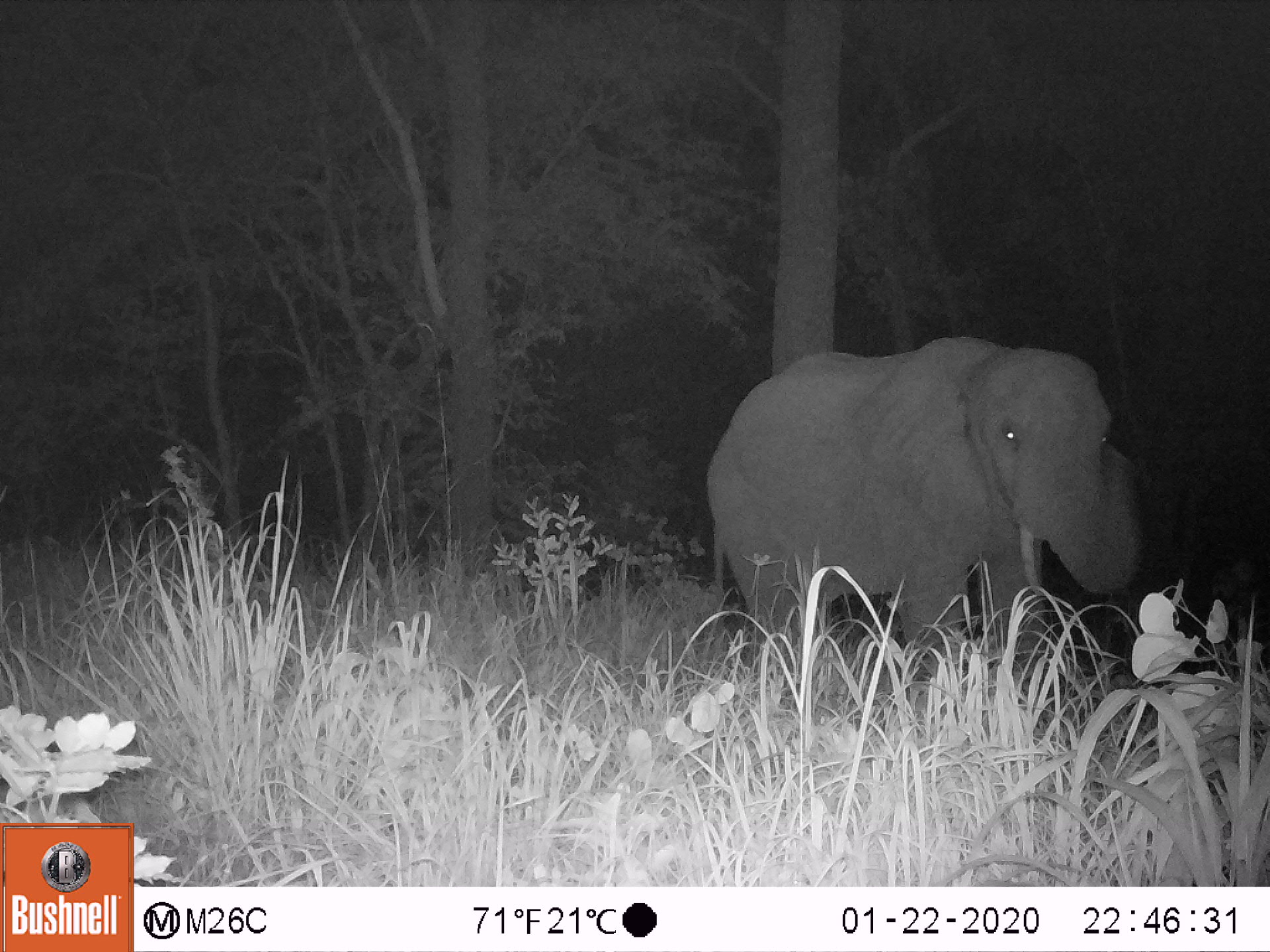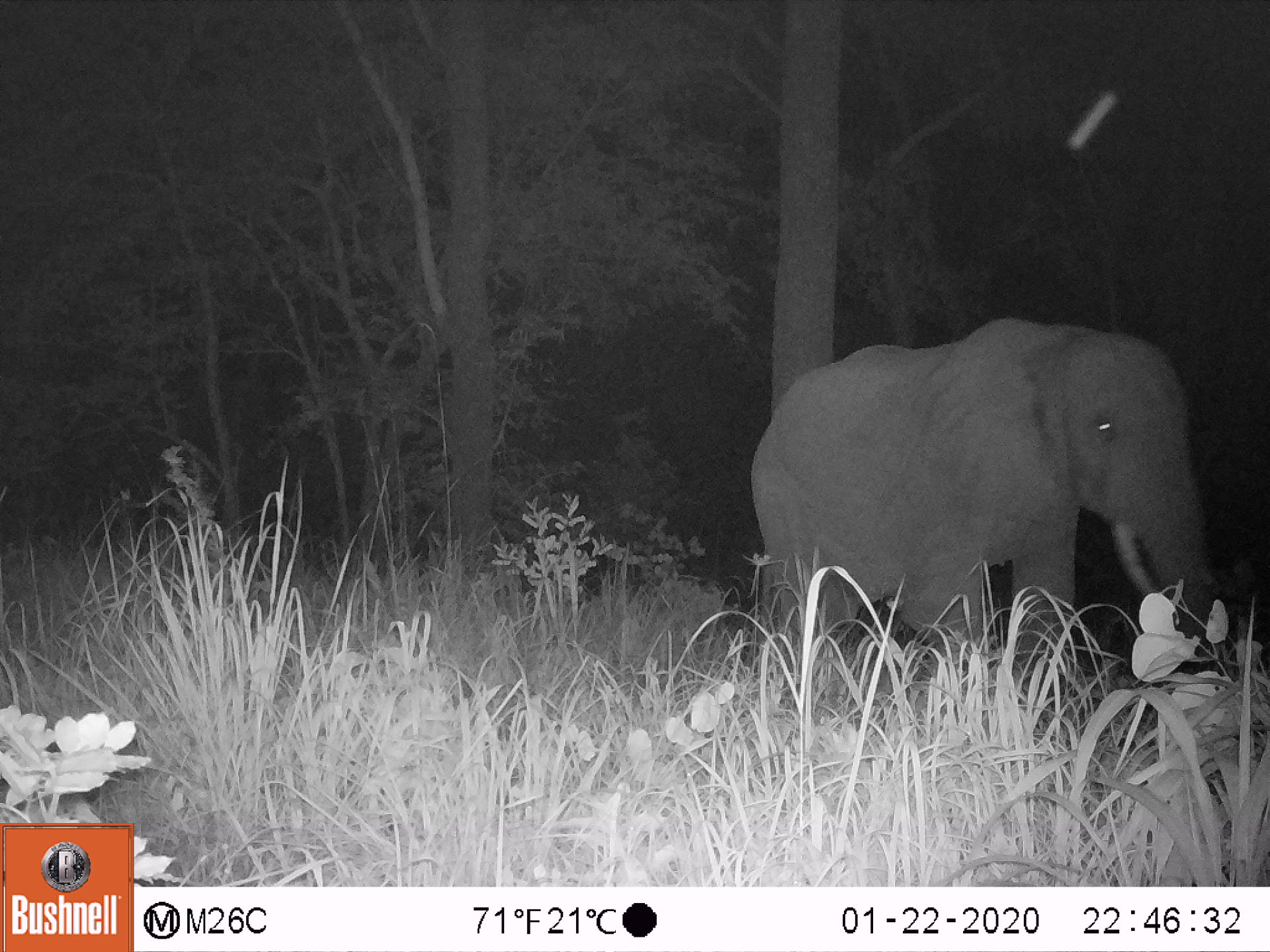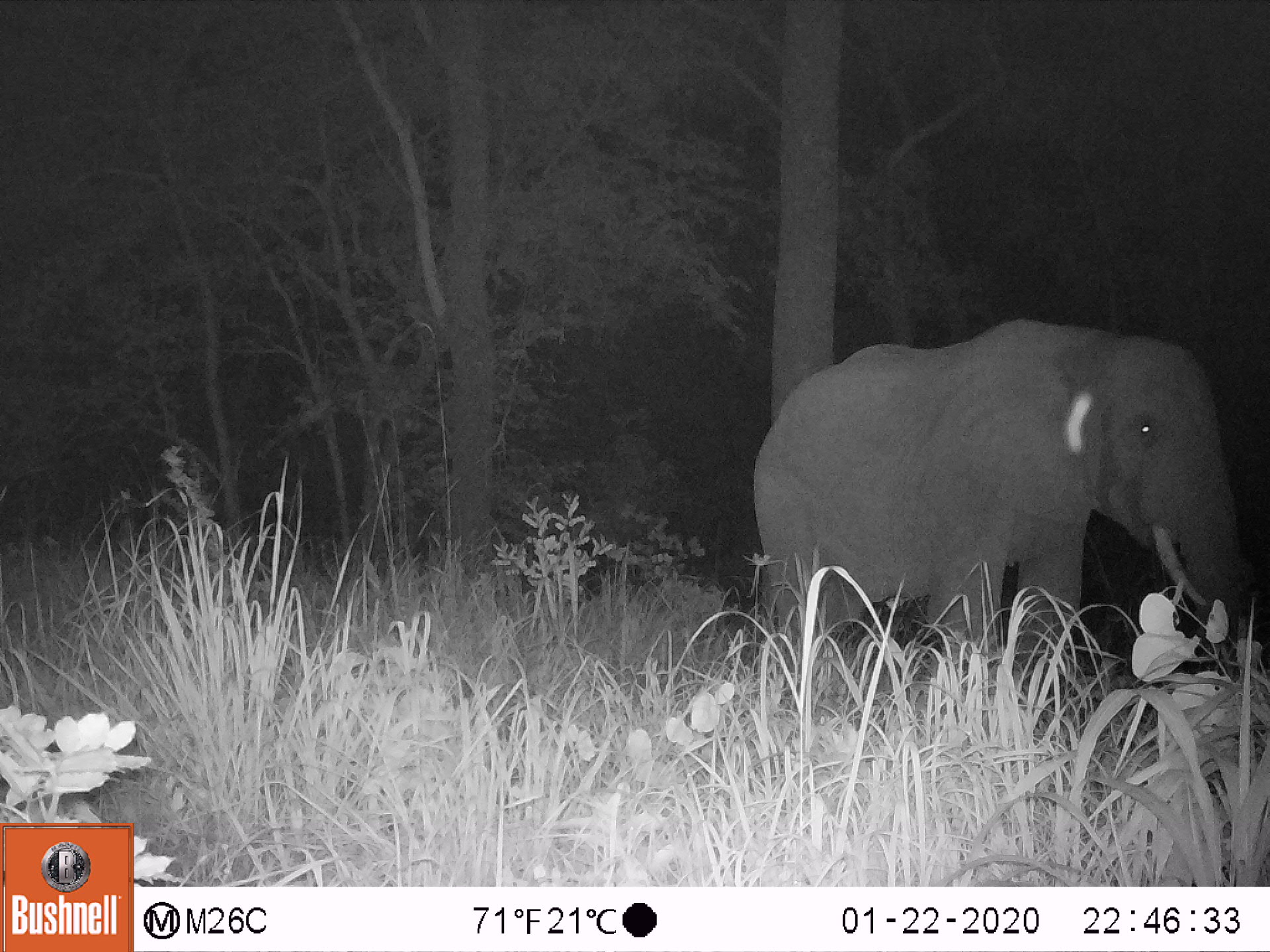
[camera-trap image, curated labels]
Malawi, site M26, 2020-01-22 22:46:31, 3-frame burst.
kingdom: Animalia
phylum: Chordata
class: Mammalia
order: Proboscidea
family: Elephantidae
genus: Loxodonta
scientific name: Loxodonta africana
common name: african savanna elephant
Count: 1.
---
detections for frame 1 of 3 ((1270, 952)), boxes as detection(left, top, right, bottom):
african savanna elephant: detection(703, 340, 1140, 663)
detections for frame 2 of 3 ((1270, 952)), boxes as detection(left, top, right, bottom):
african savanna elephant: detection(750, 311, 1216, 658)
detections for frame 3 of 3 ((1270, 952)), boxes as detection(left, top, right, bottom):
african savanna elephant: detection(744, 304, 1244, 665)